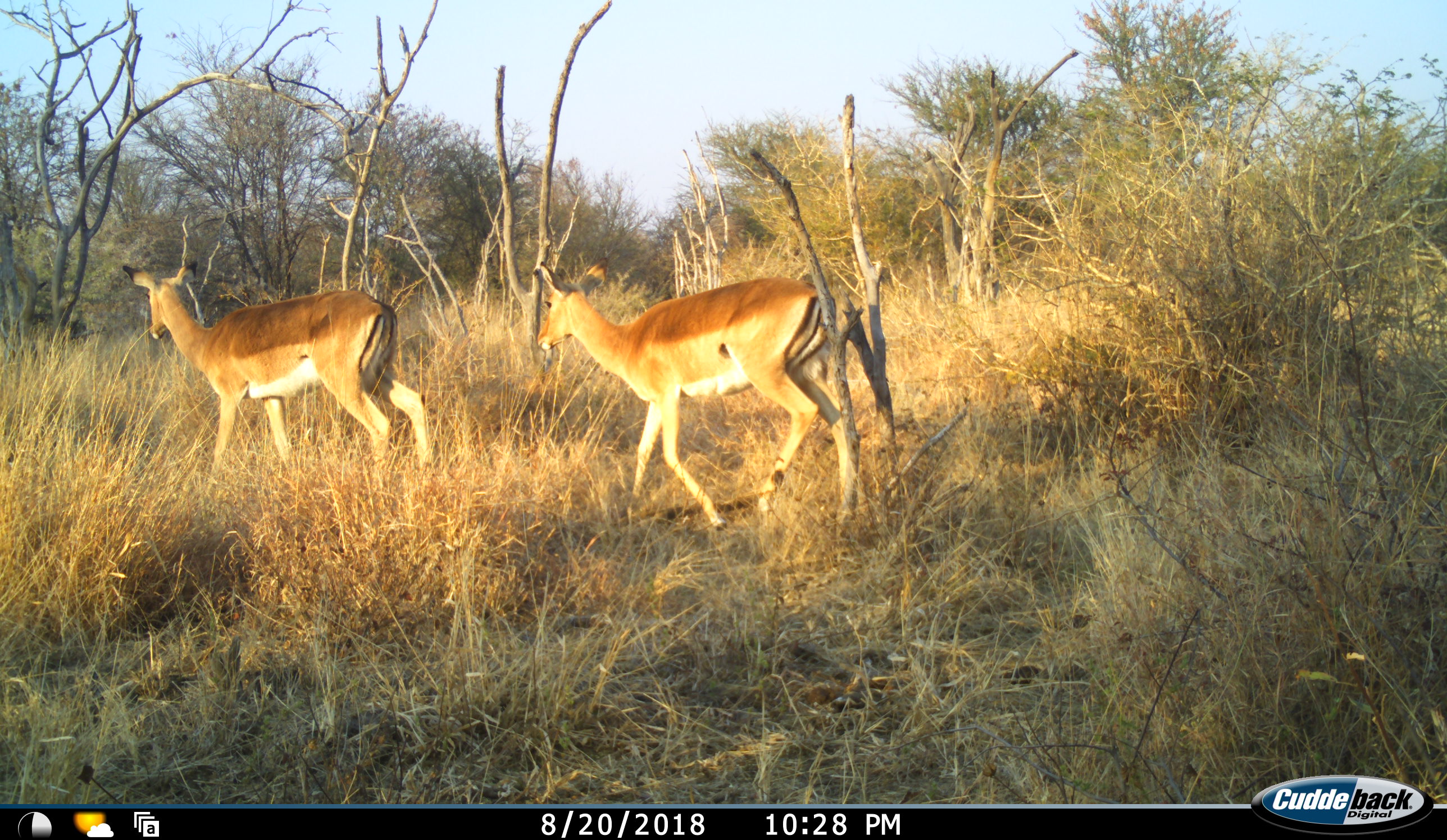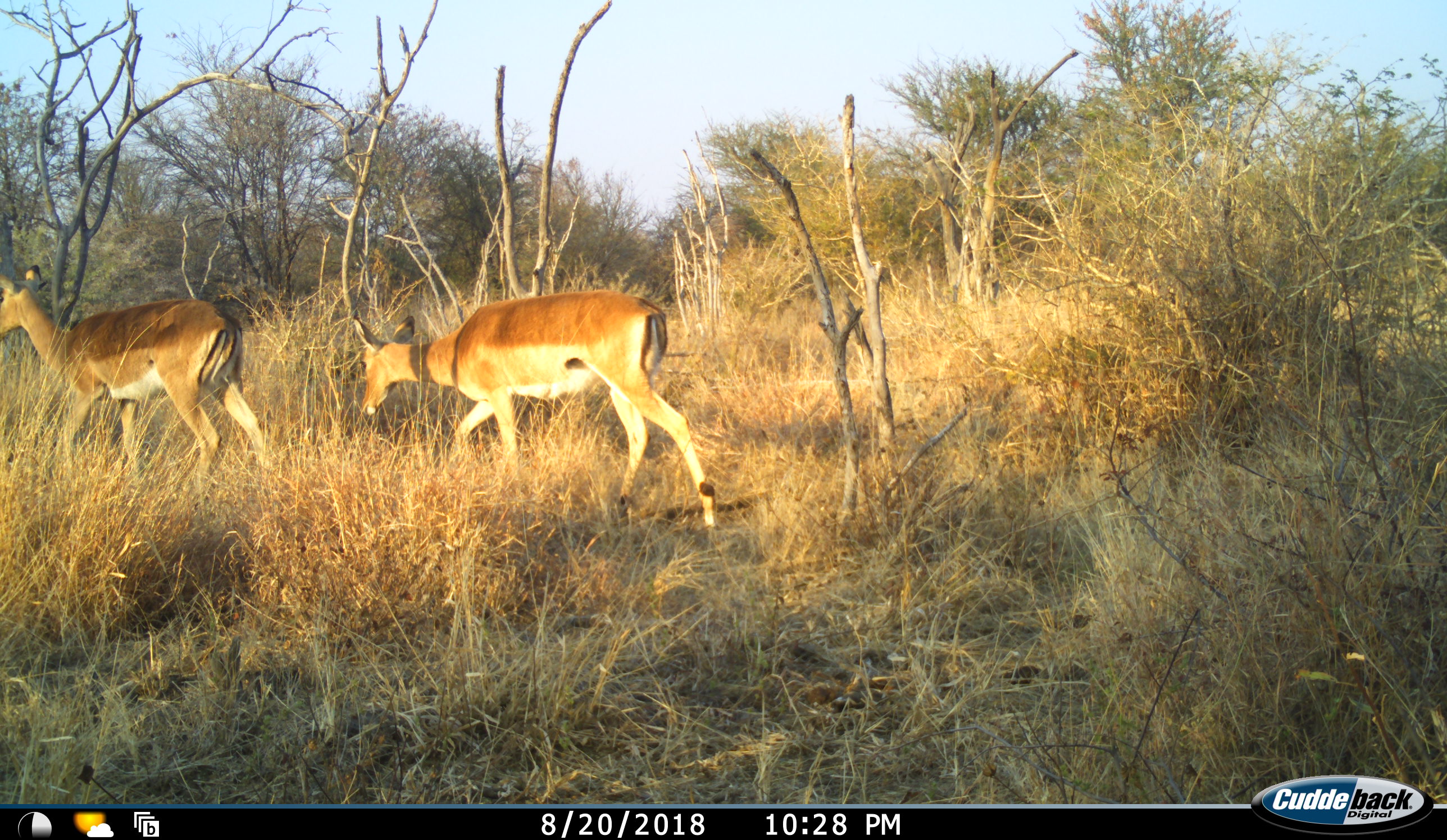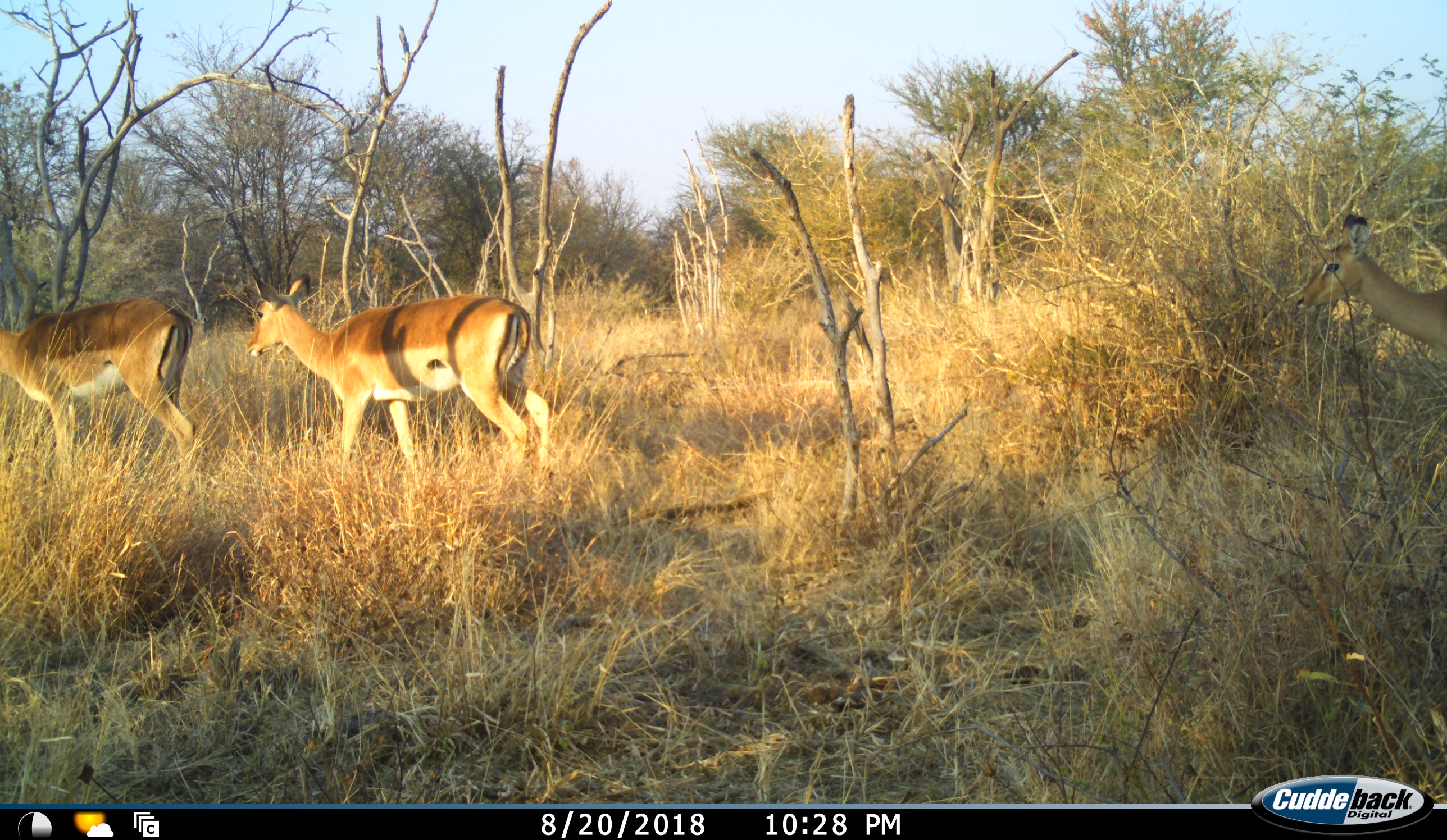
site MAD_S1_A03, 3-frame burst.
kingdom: Animalia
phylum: Chordata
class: Mammalia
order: Artiodactyla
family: Bovidae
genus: Aepyceros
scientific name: Aepyceros melampus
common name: impala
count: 3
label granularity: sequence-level